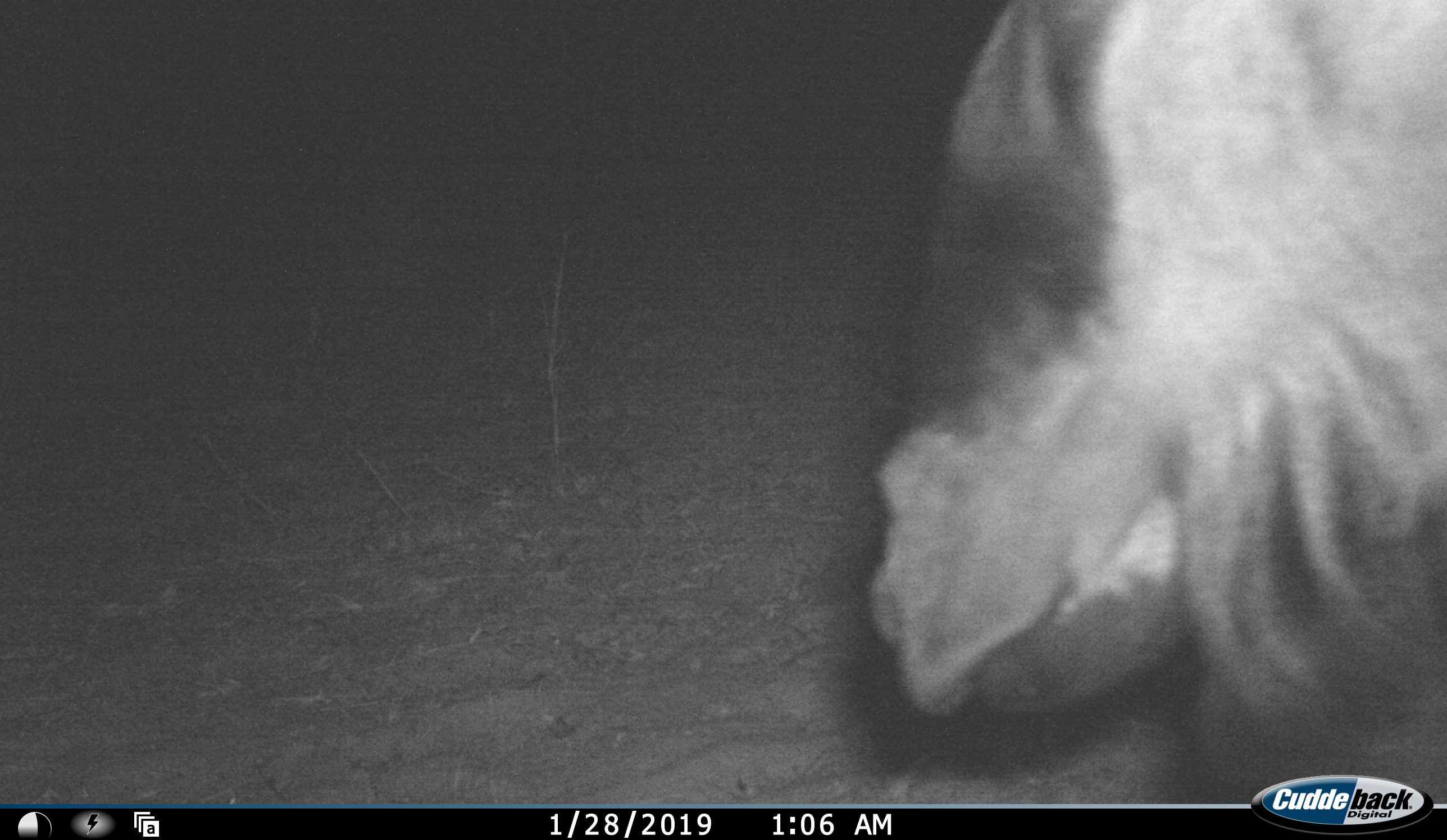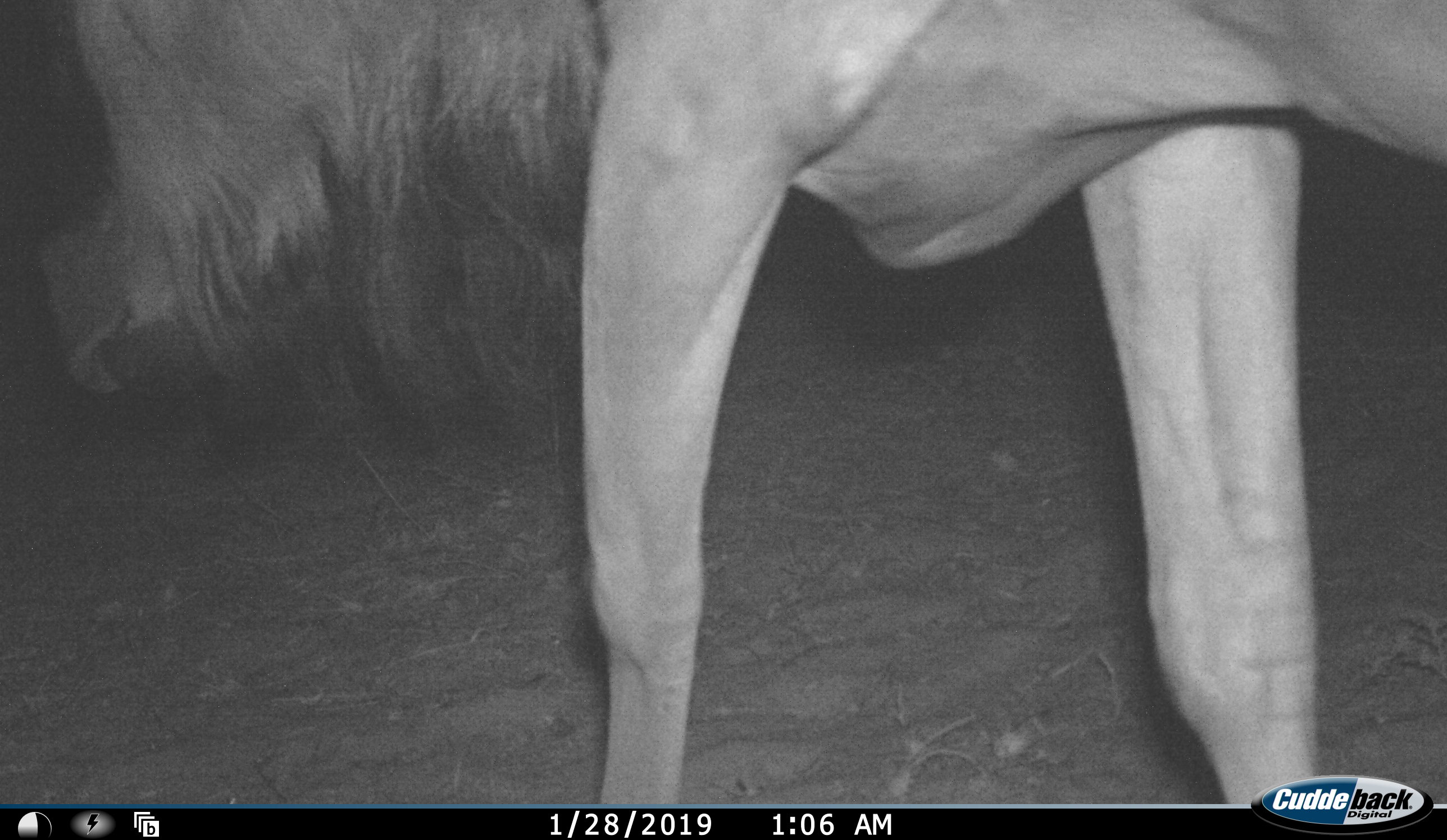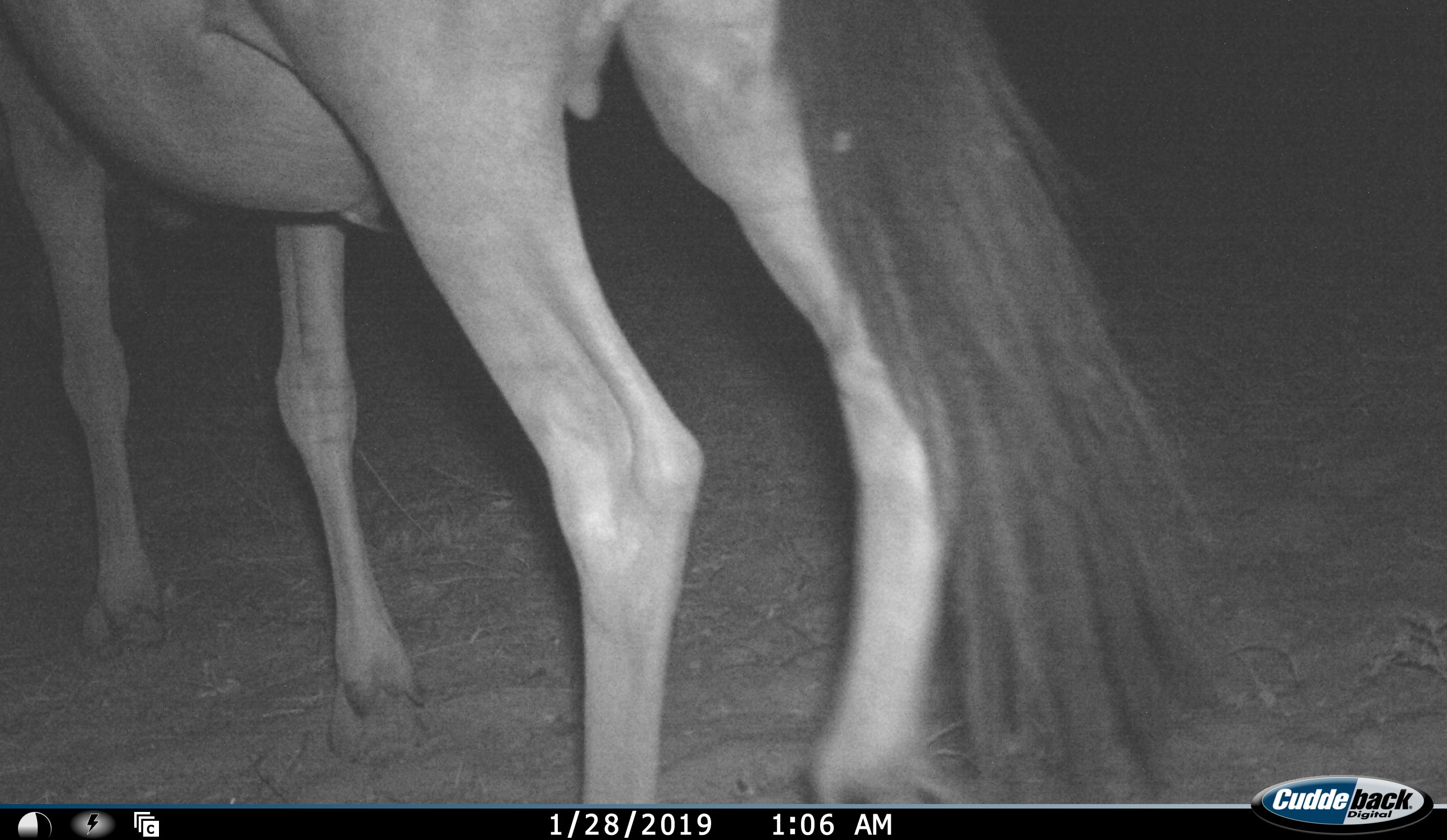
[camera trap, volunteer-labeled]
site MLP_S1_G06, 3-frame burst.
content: unidentified animal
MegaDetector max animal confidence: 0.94